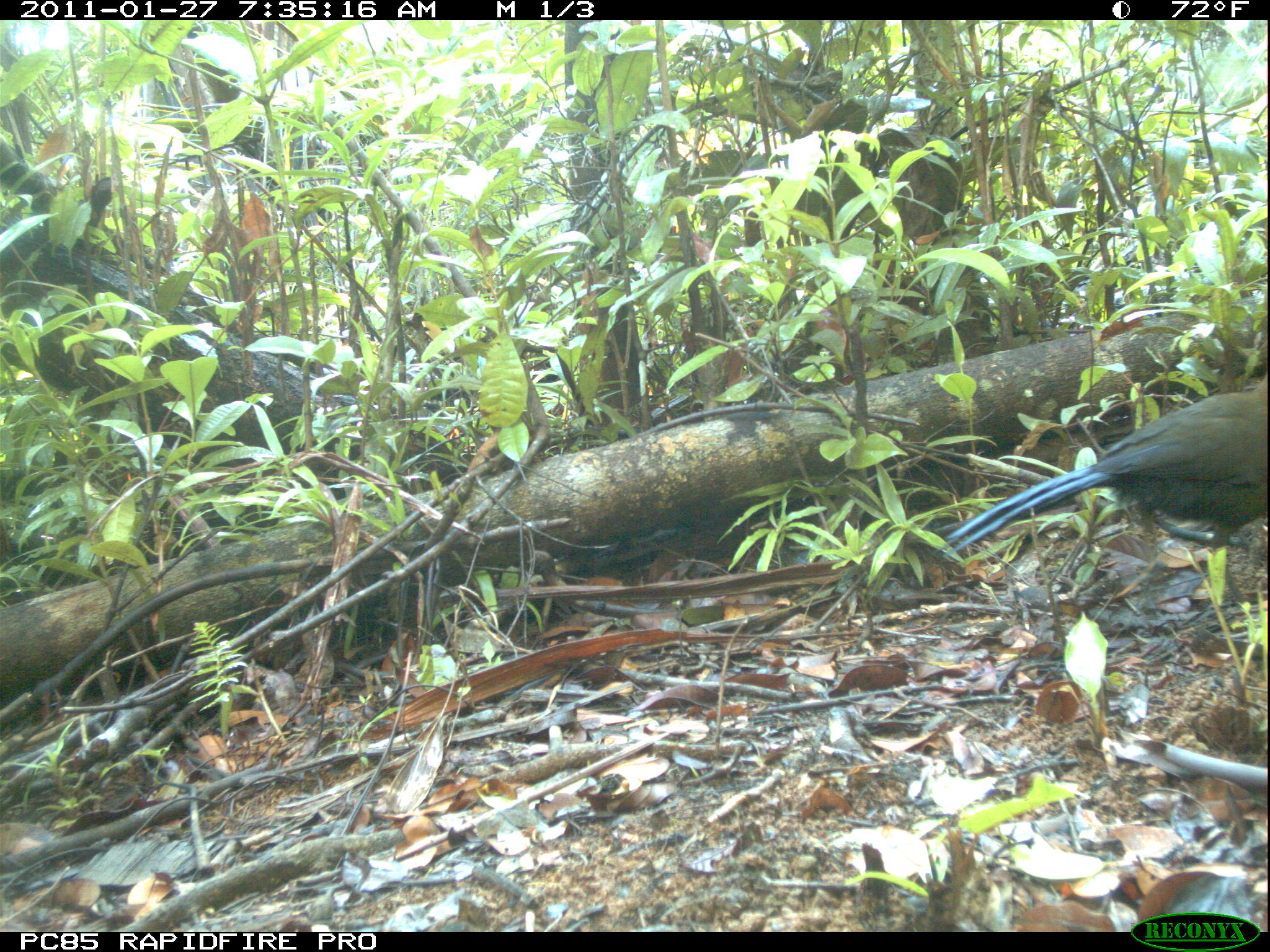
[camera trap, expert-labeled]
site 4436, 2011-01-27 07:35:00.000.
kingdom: Animalia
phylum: Chordata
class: Aves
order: Cuculiformes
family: Cuculidae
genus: Coua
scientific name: Coua serriana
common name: red-breasted coua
Coua serriana (red-breasted coua), count 1.